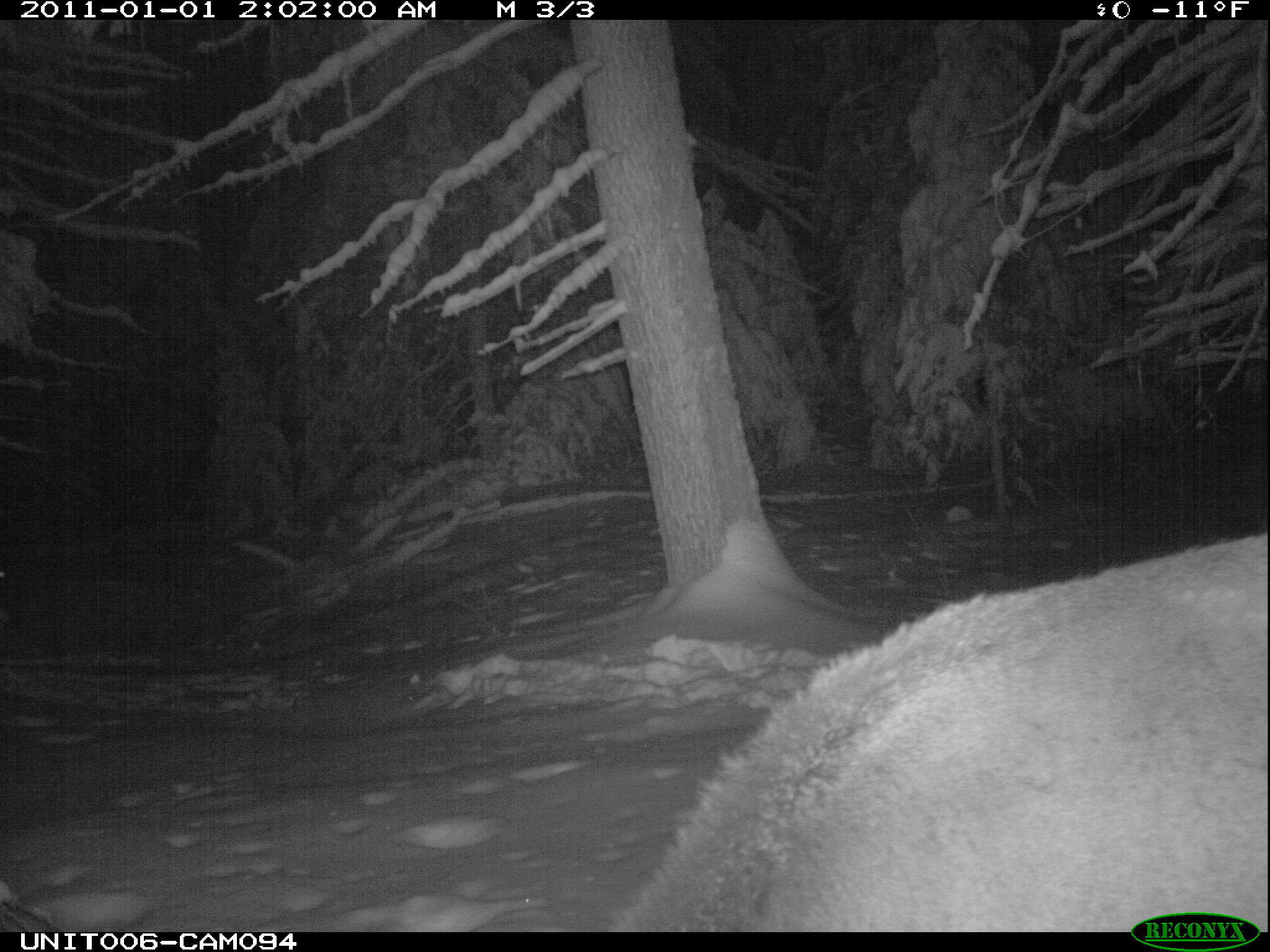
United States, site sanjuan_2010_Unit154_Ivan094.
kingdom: Animalia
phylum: Chordata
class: Mammalia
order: Artiodactyla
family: Cervidae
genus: Cervus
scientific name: Cervus elaphus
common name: red deer